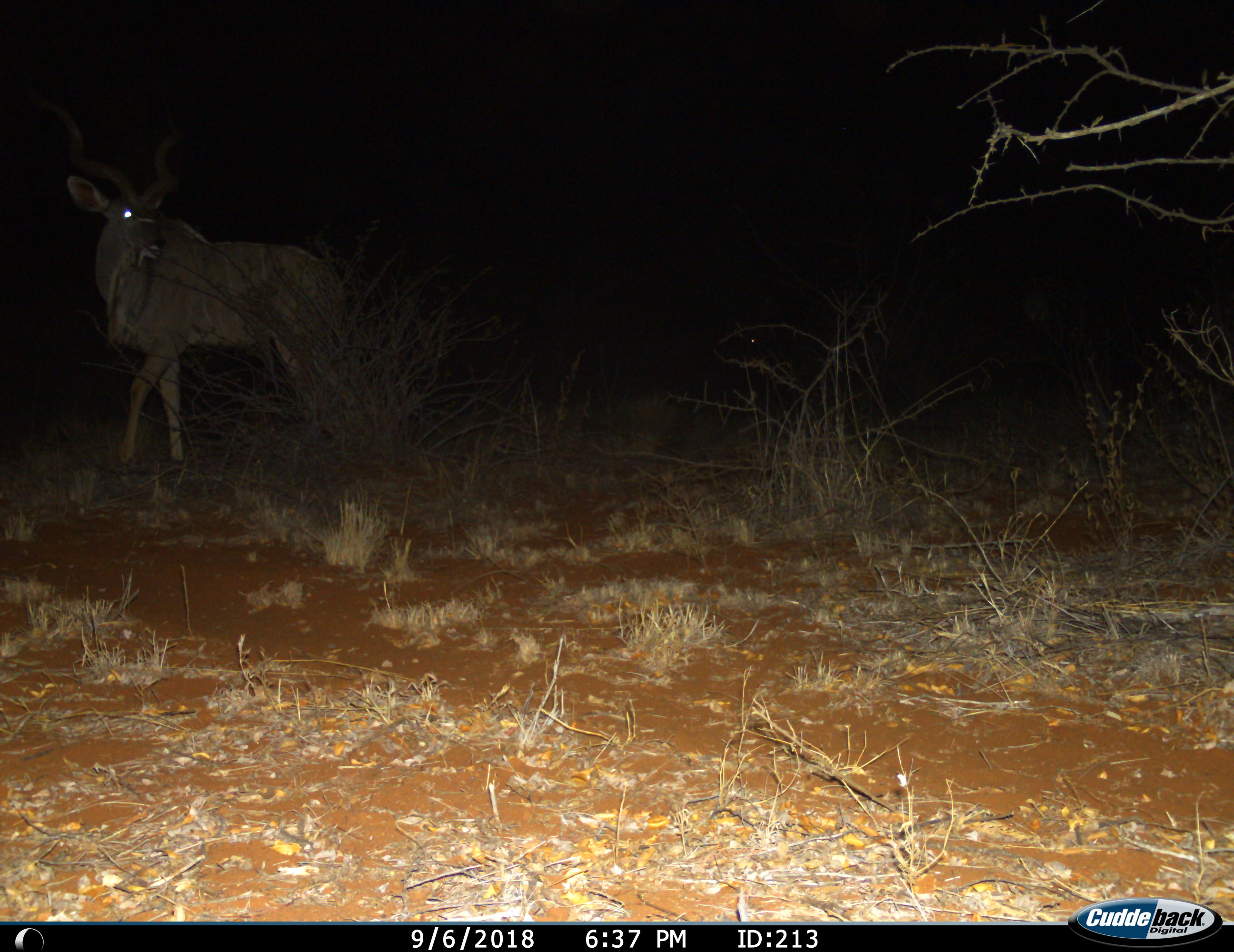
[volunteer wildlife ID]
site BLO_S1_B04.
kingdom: Animalia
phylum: Chordata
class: Mammalia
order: Artiodactyla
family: Bovidae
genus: Tragelaphus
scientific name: Tragelaphus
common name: kudu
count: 1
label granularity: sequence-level